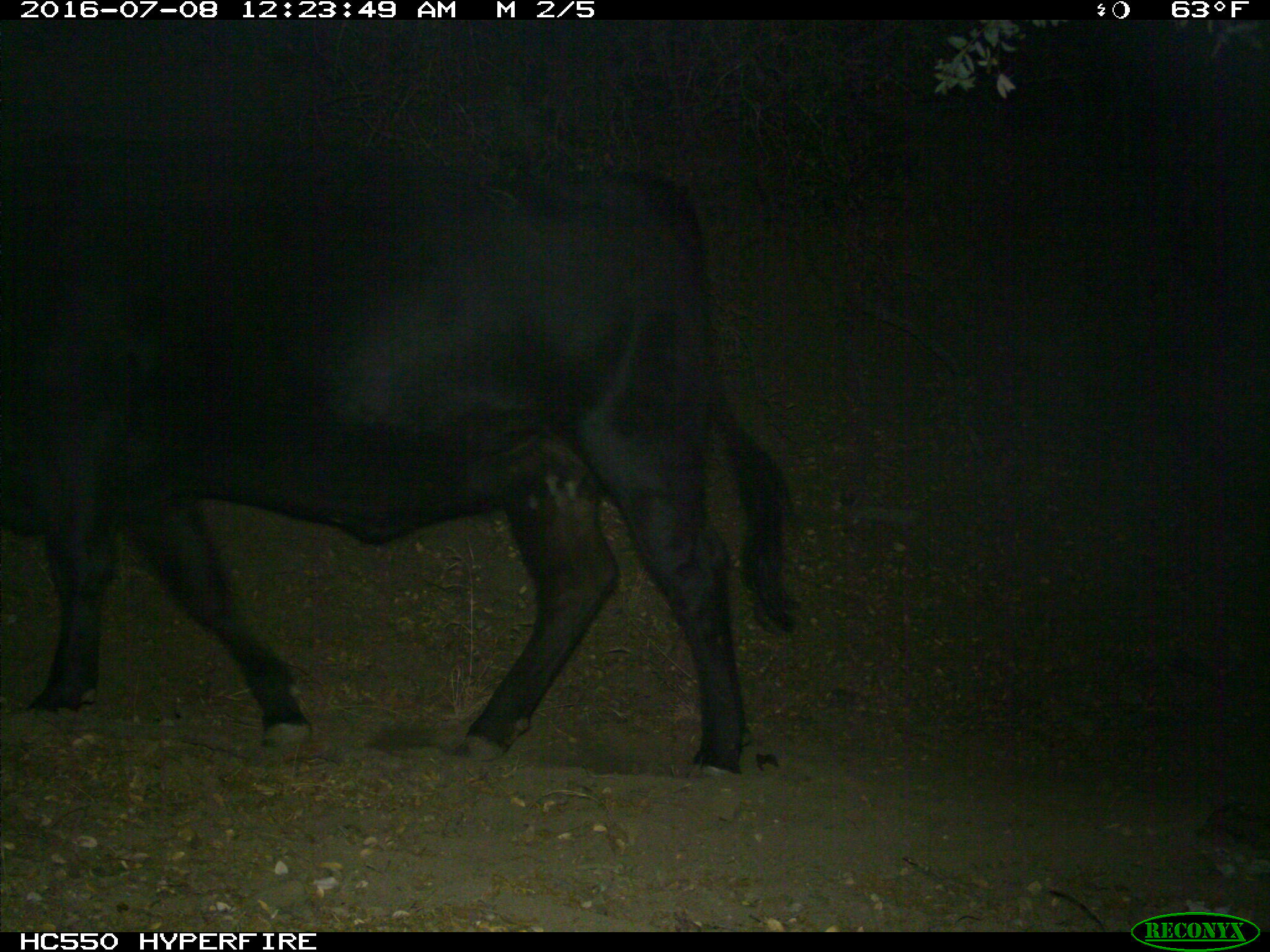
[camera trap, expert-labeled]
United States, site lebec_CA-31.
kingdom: Animalia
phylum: Chordata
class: Mammalia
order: Artiodactyla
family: Bovidae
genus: Bos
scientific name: Bos taurus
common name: domestic cow